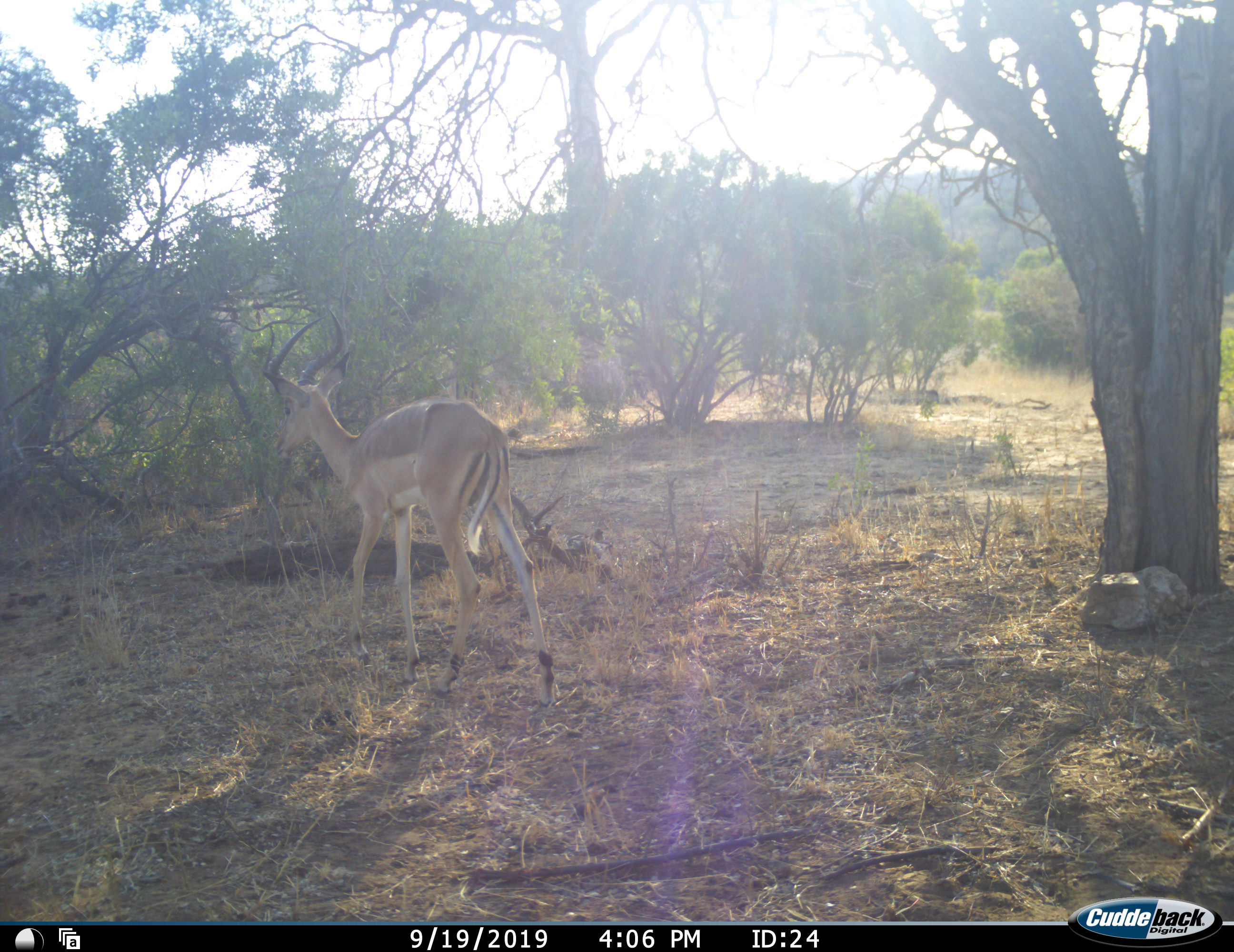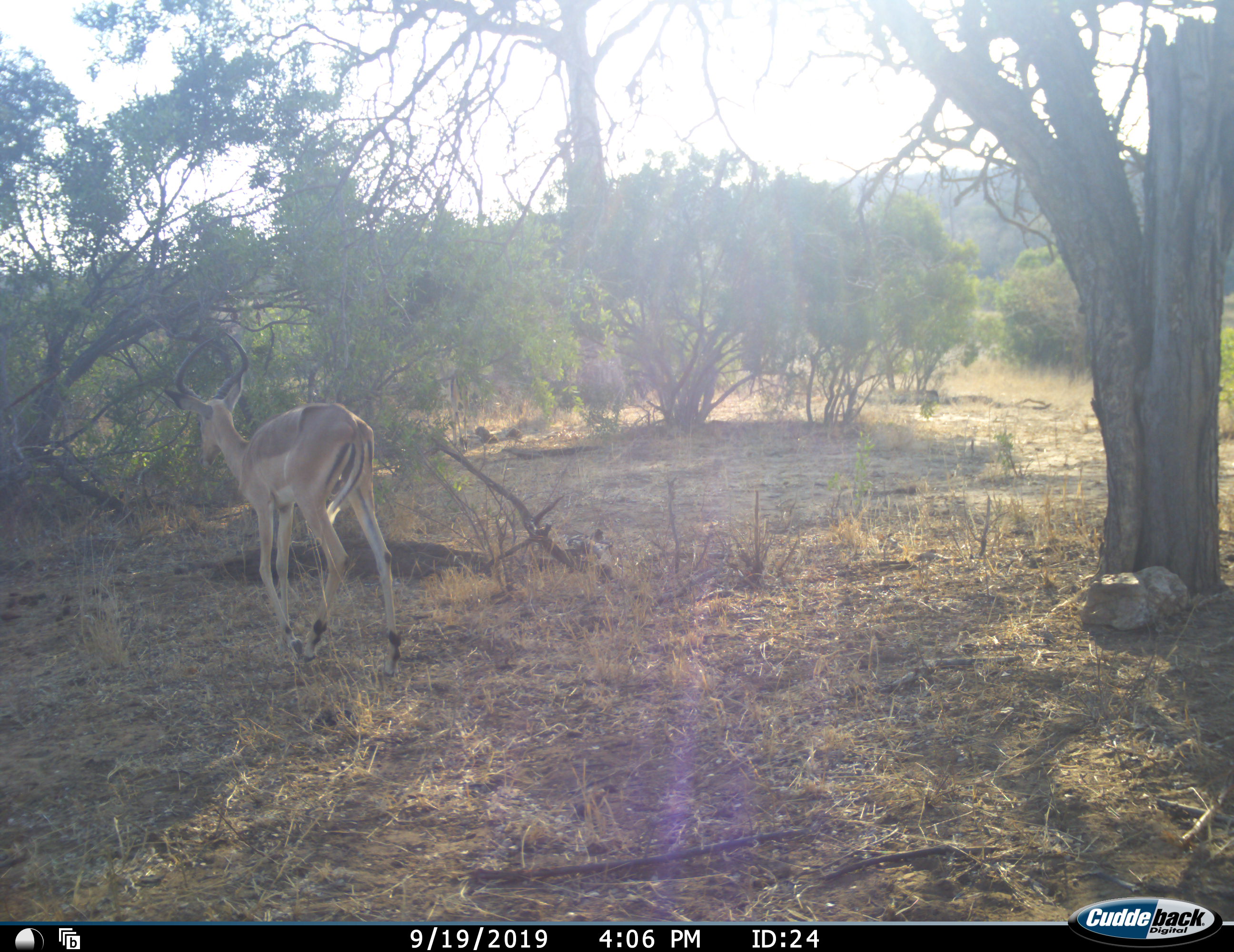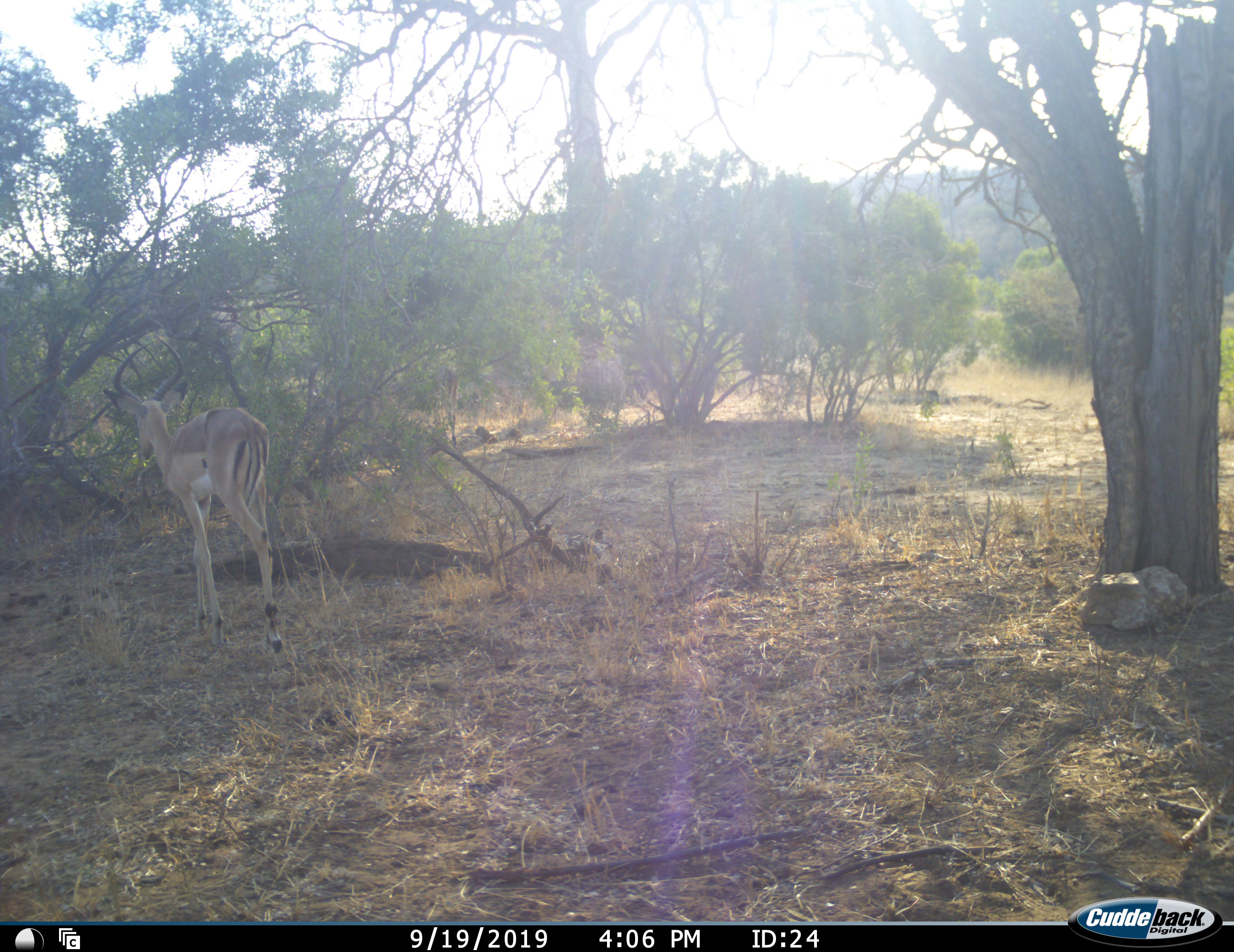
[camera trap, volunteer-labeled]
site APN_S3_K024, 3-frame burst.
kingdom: Animalia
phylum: Chordata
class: Mammalia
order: Artiodactyla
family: Bovidae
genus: Aepyceros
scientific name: Aepyceros melampus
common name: impala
Impala (Aepyceros melampus), count 1. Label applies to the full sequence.